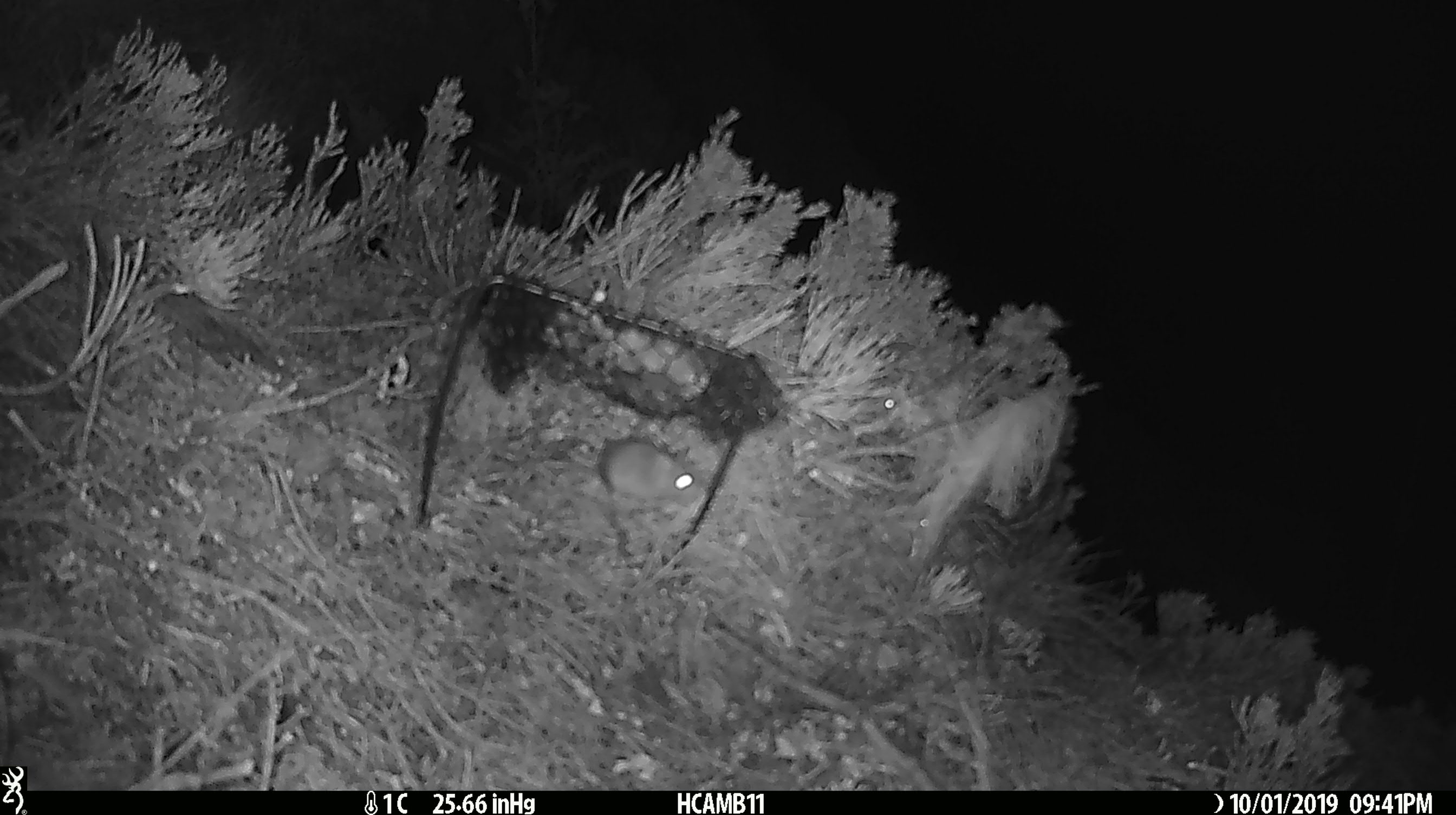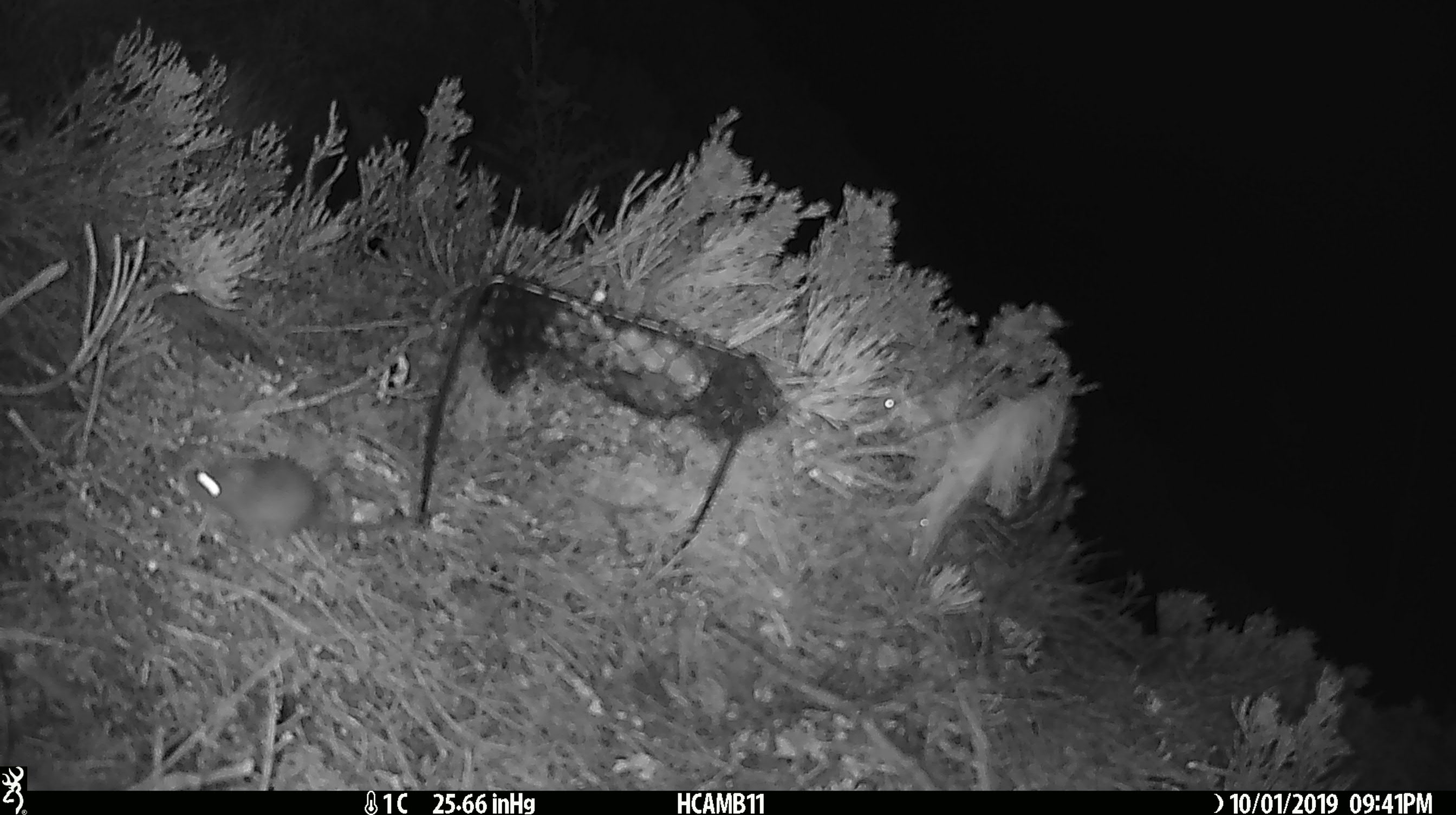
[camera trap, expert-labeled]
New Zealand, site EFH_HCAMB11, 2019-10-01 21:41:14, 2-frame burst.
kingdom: Animalia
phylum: Chordata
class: Mammalia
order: Rodentia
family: Muridae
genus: Mus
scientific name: Mus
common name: mouse